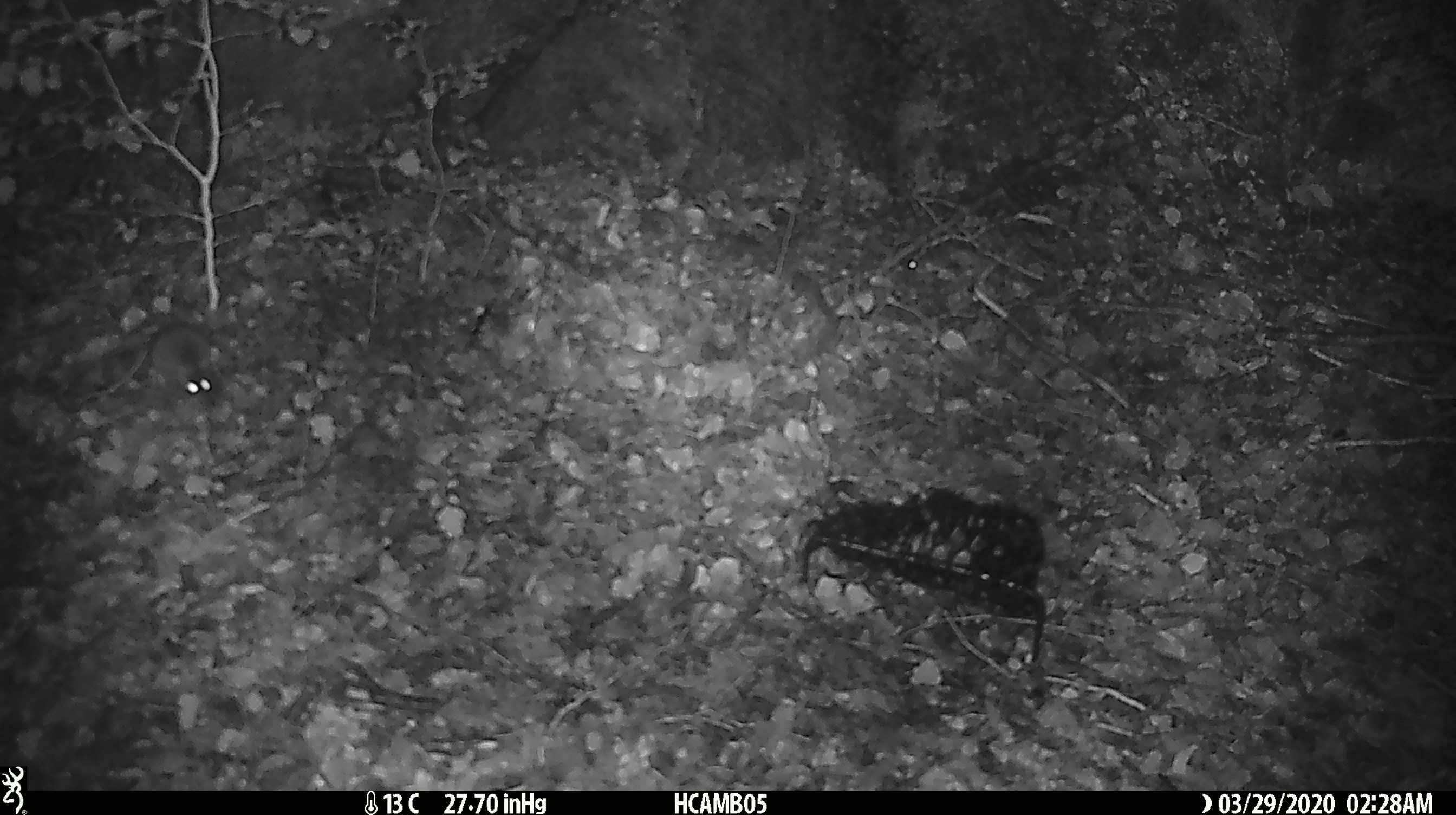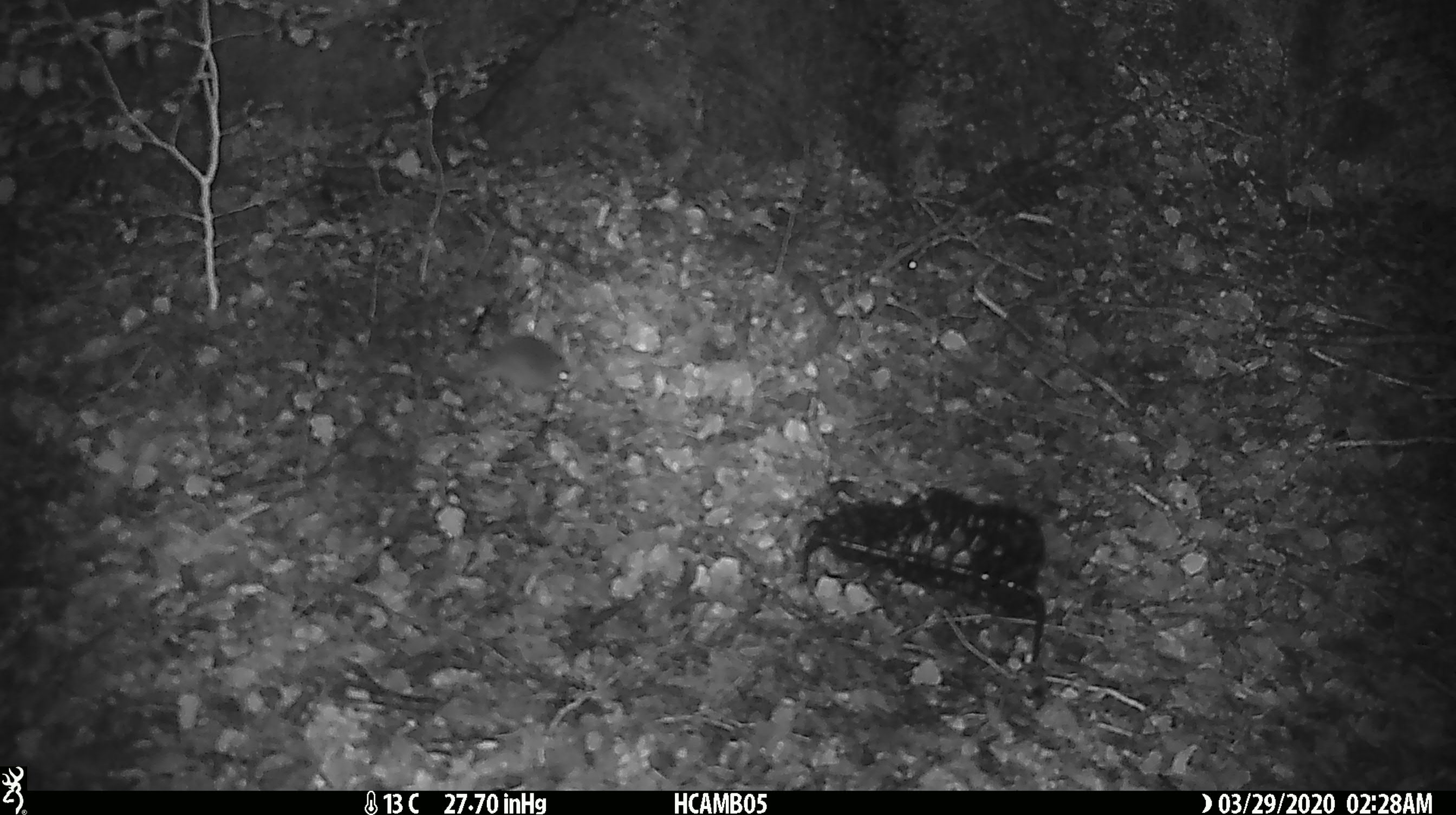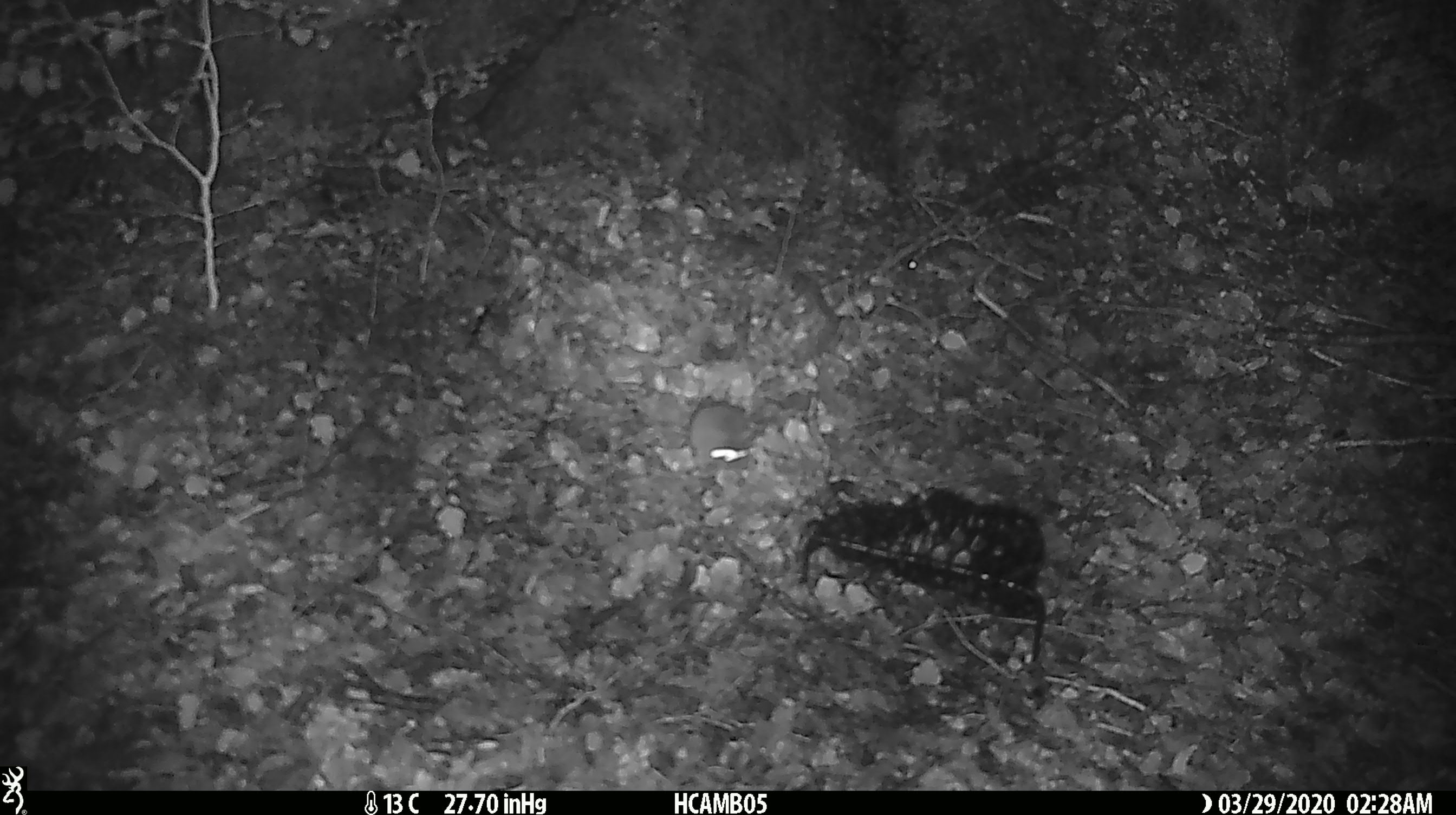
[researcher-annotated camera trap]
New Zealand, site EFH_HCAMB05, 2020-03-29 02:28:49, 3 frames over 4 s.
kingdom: Animalia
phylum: Chordata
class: Mammalia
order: Rodentia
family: Muridae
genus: Mus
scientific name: Mus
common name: mouse